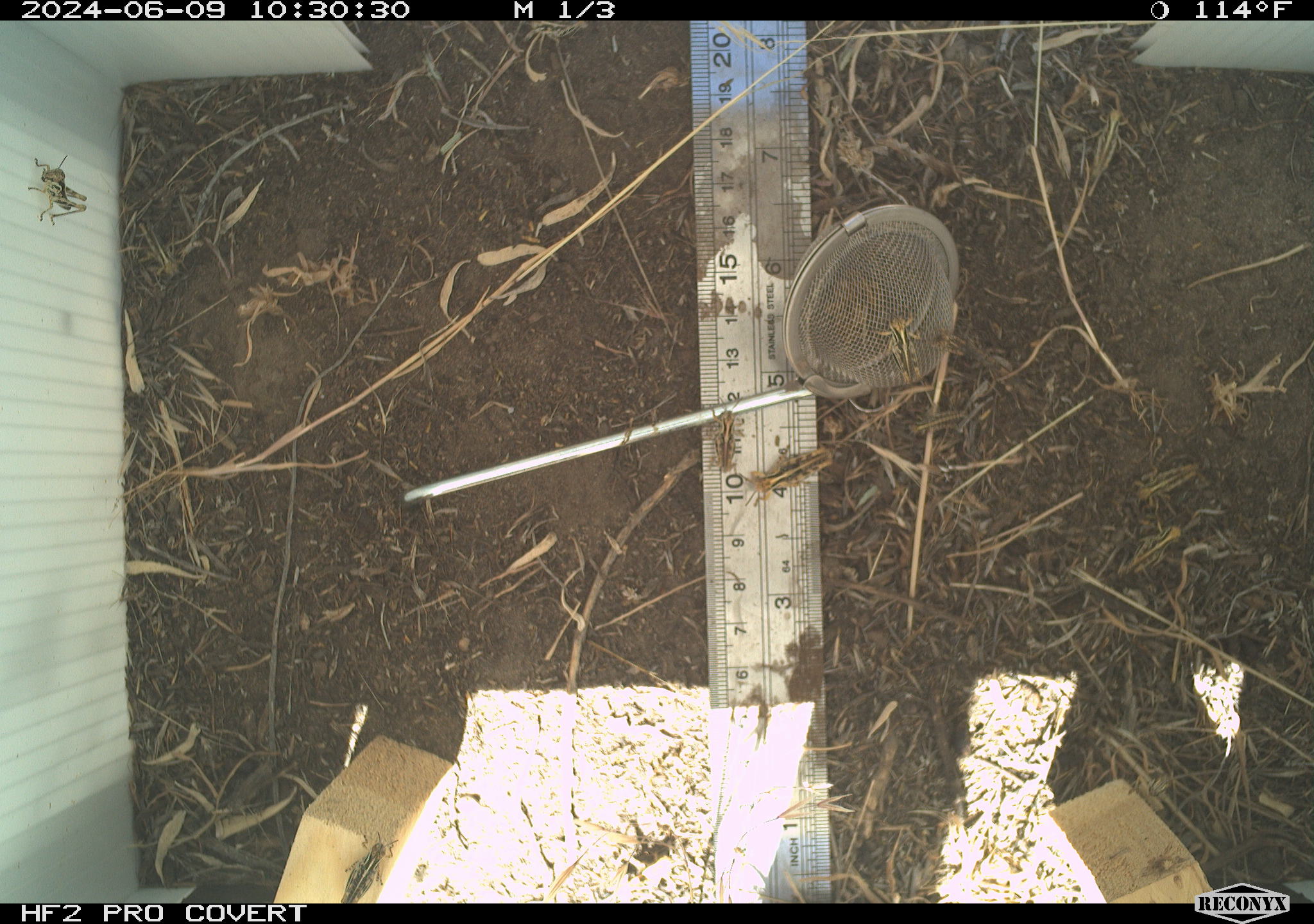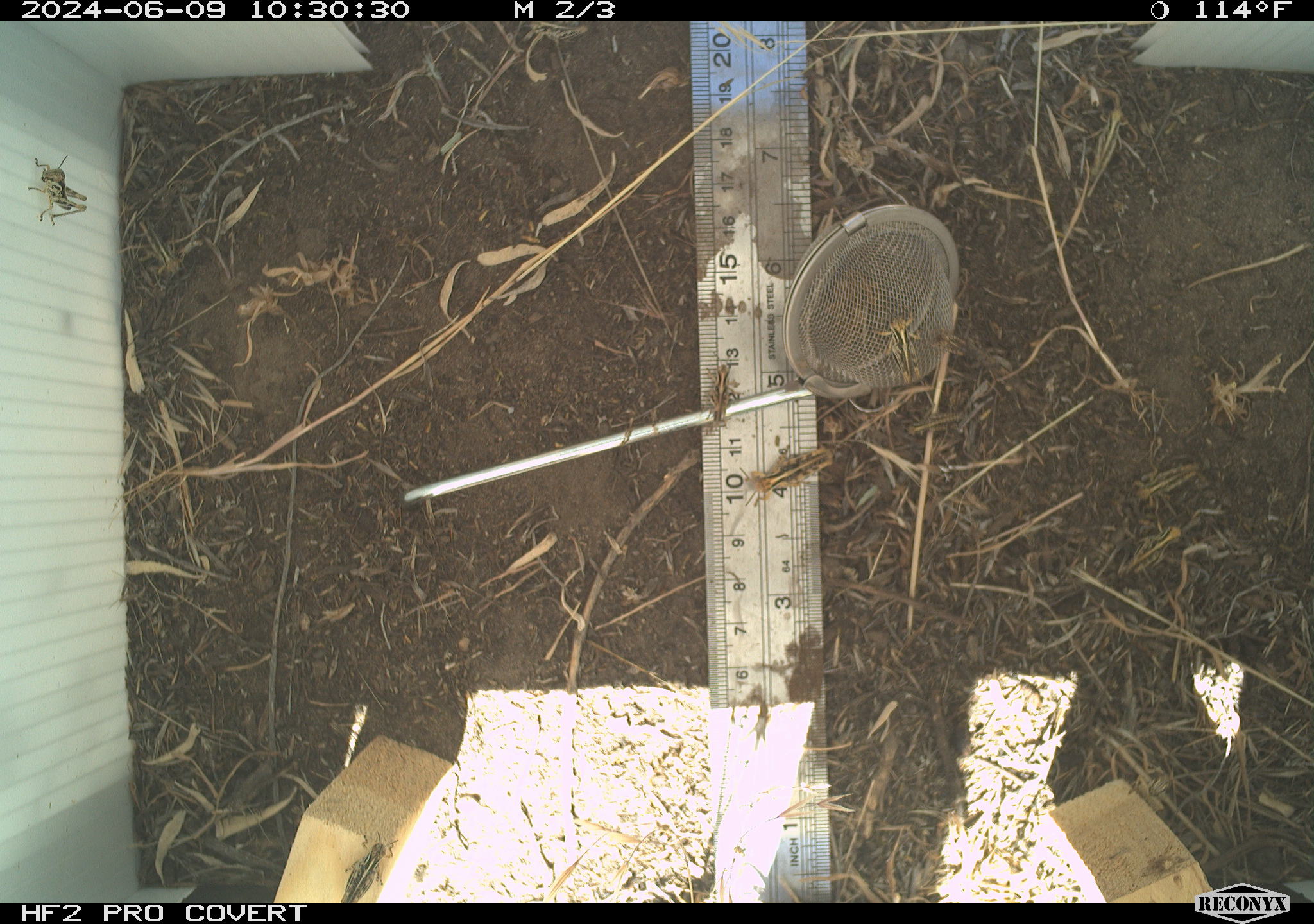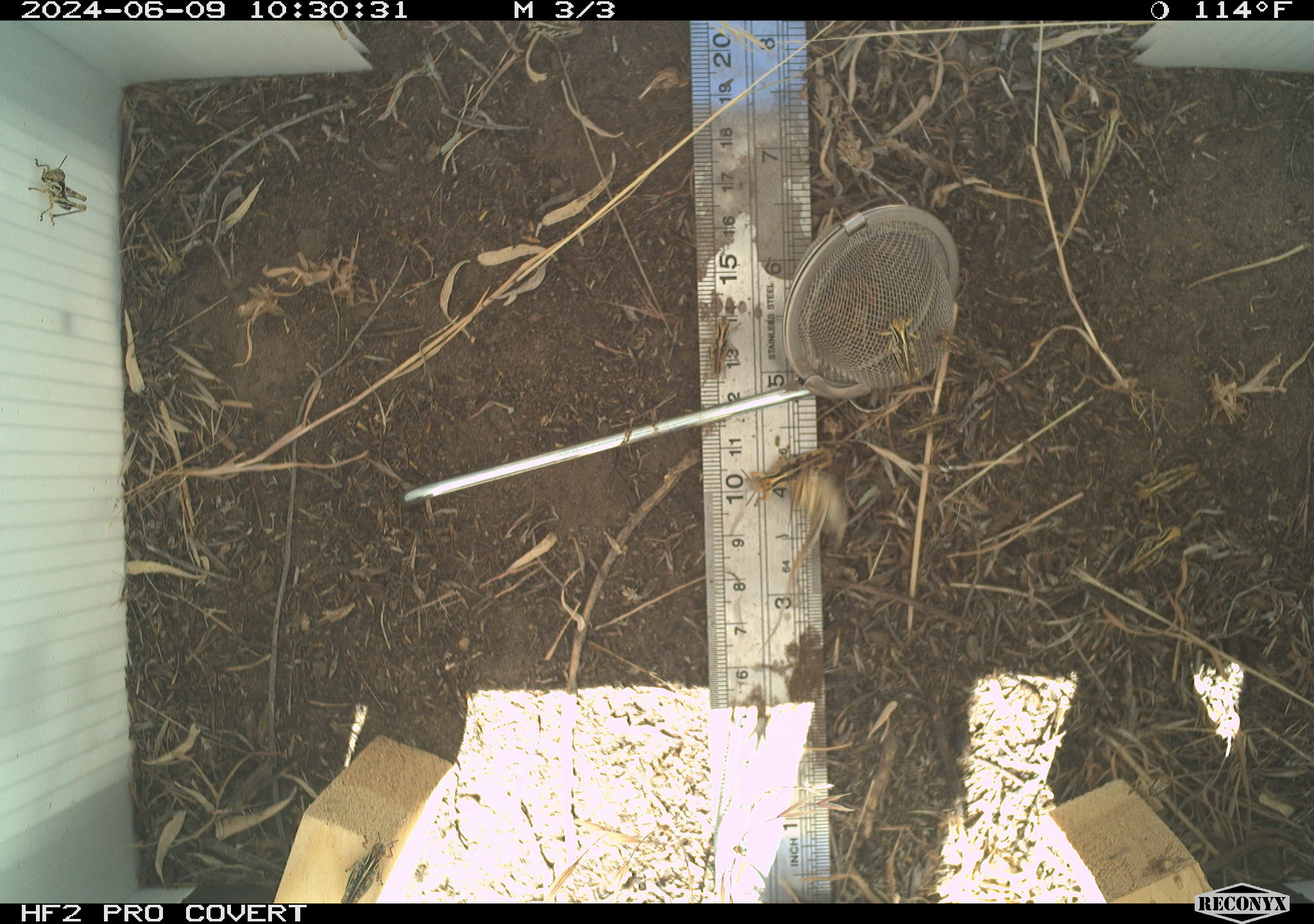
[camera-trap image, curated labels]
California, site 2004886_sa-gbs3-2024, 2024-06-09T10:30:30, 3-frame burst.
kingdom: Animalia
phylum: Arthropoda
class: Insecta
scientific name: Insecta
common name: insect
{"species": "insect (Insecta)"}